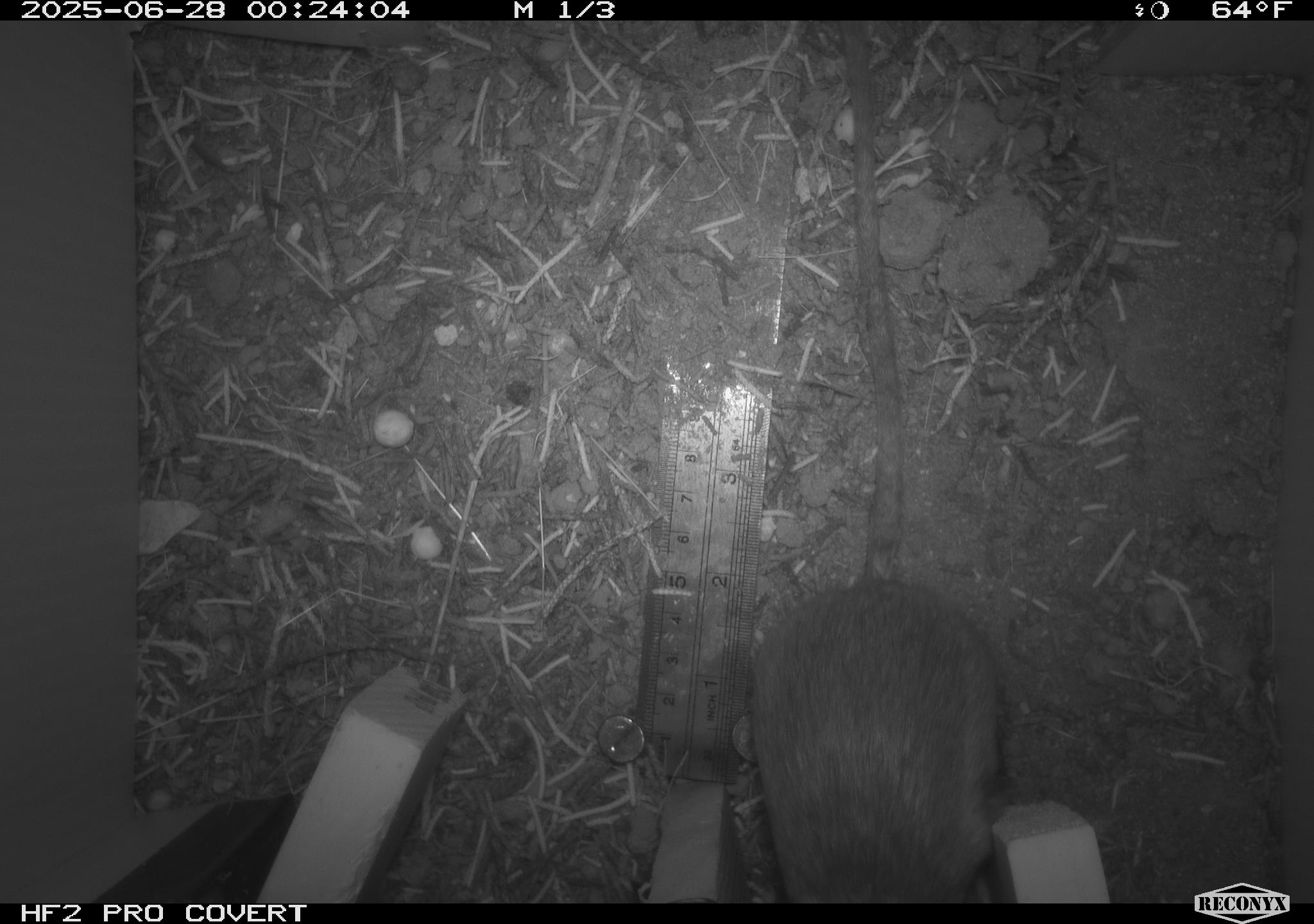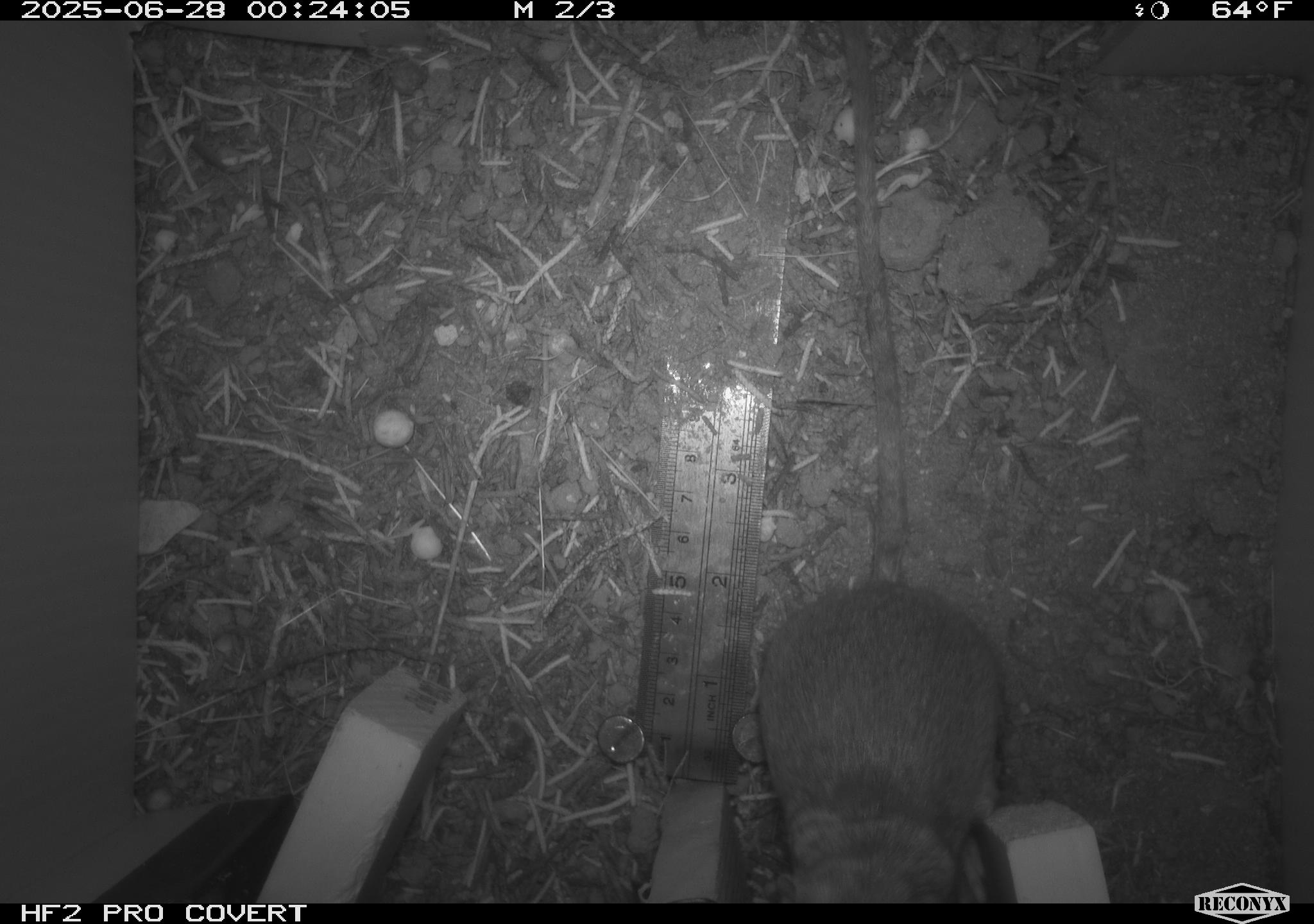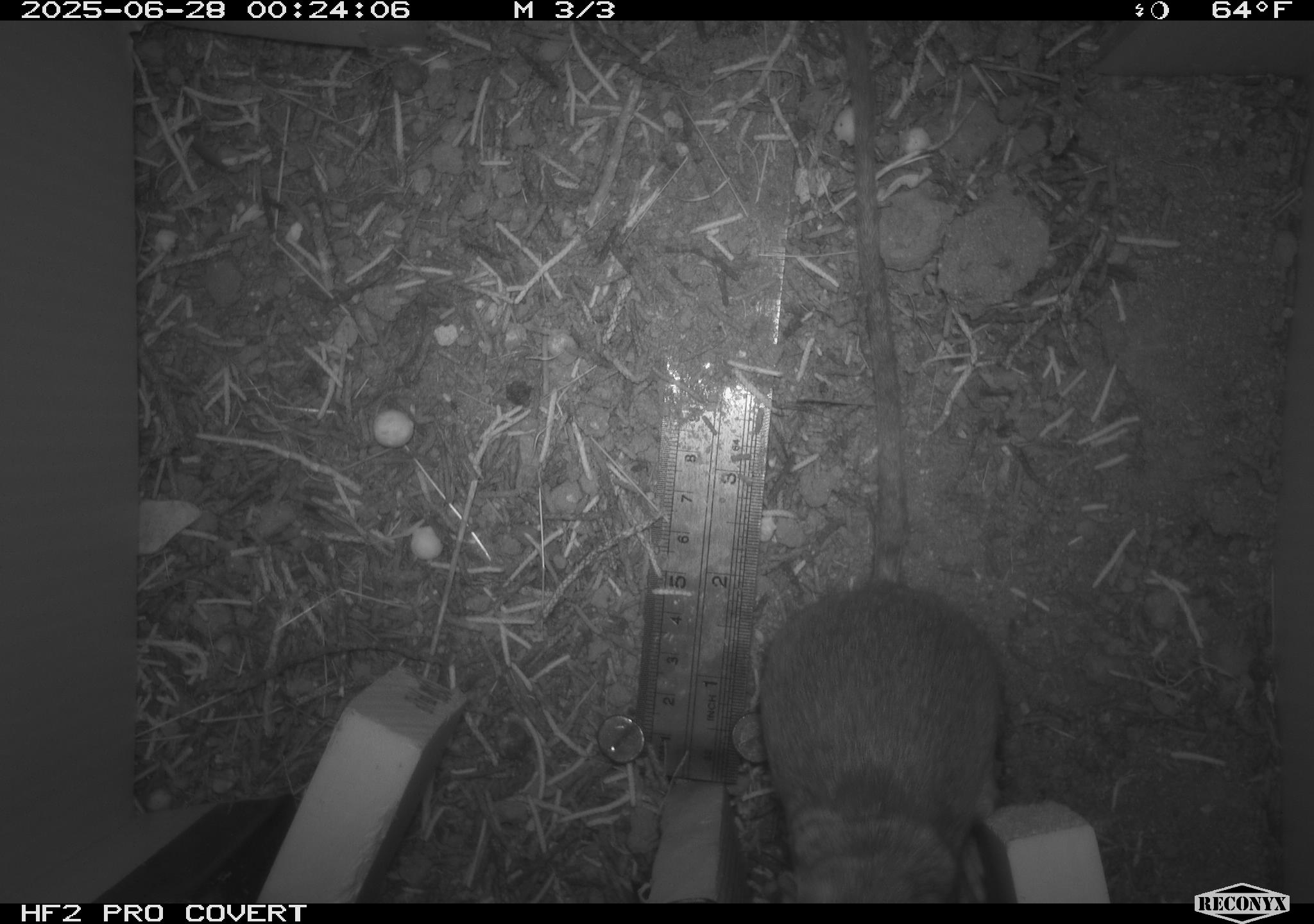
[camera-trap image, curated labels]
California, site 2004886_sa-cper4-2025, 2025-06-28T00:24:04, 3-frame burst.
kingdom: Animalia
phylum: Chordata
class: Mammalia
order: Rodentia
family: Heteromyidae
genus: Dipodomys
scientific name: Dipodomys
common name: kangaroo rats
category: dipodomys species